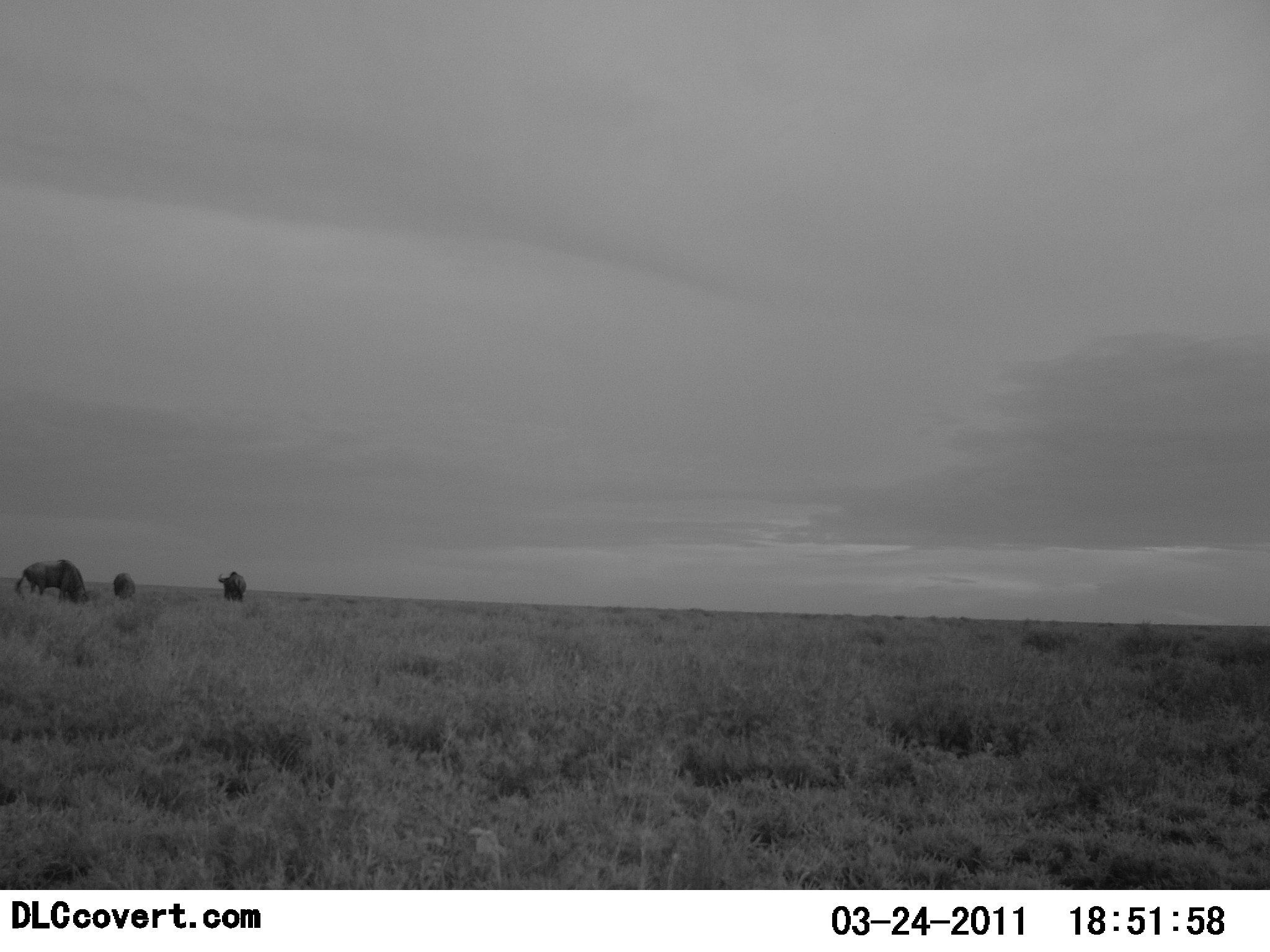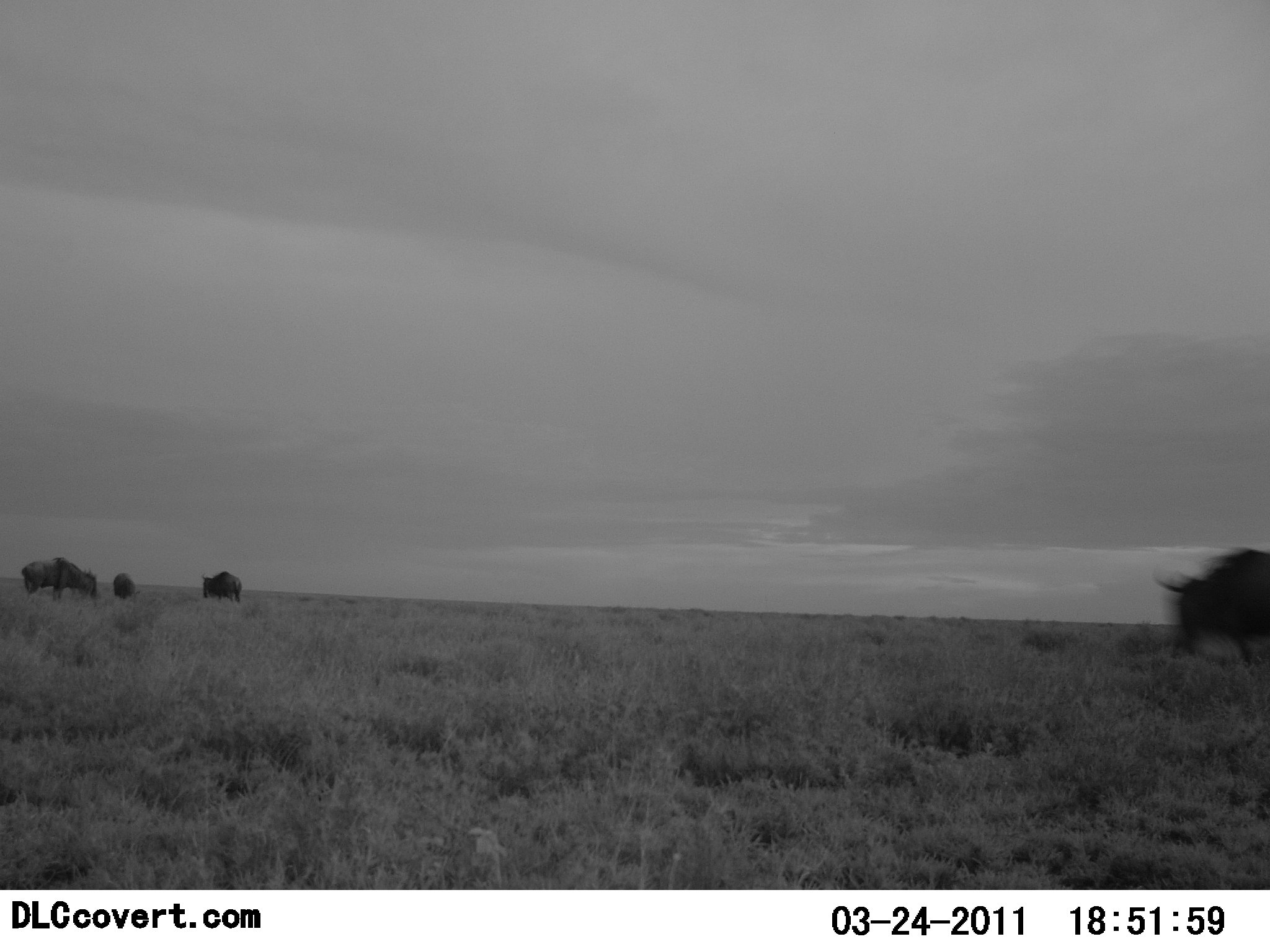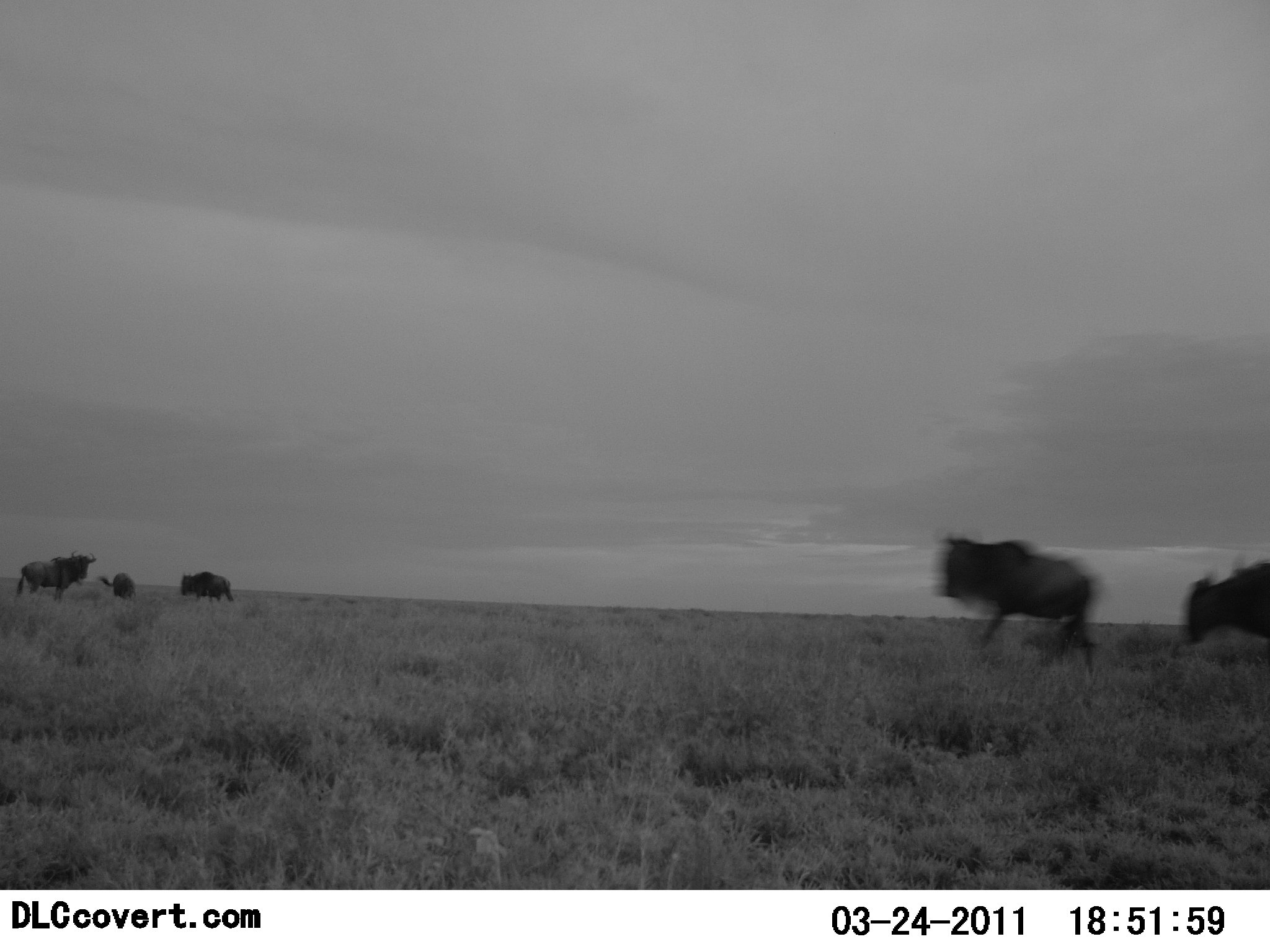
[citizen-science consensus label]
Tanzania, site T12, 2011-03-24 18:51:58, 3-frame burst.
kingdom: Animalia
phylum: Chordata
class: Mammalia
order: Artiodactyla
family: Bovidae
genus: Connochaetes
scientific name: Connochaetes taurinus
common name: blue wildebeest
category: wildebeest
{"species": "wildebeest (blue wildebeest) (Connochaetes taurinus)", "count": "5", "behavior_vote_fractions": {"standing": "80%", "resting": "0%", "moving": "100%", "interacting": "0%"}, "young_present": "10%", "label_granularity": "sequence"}